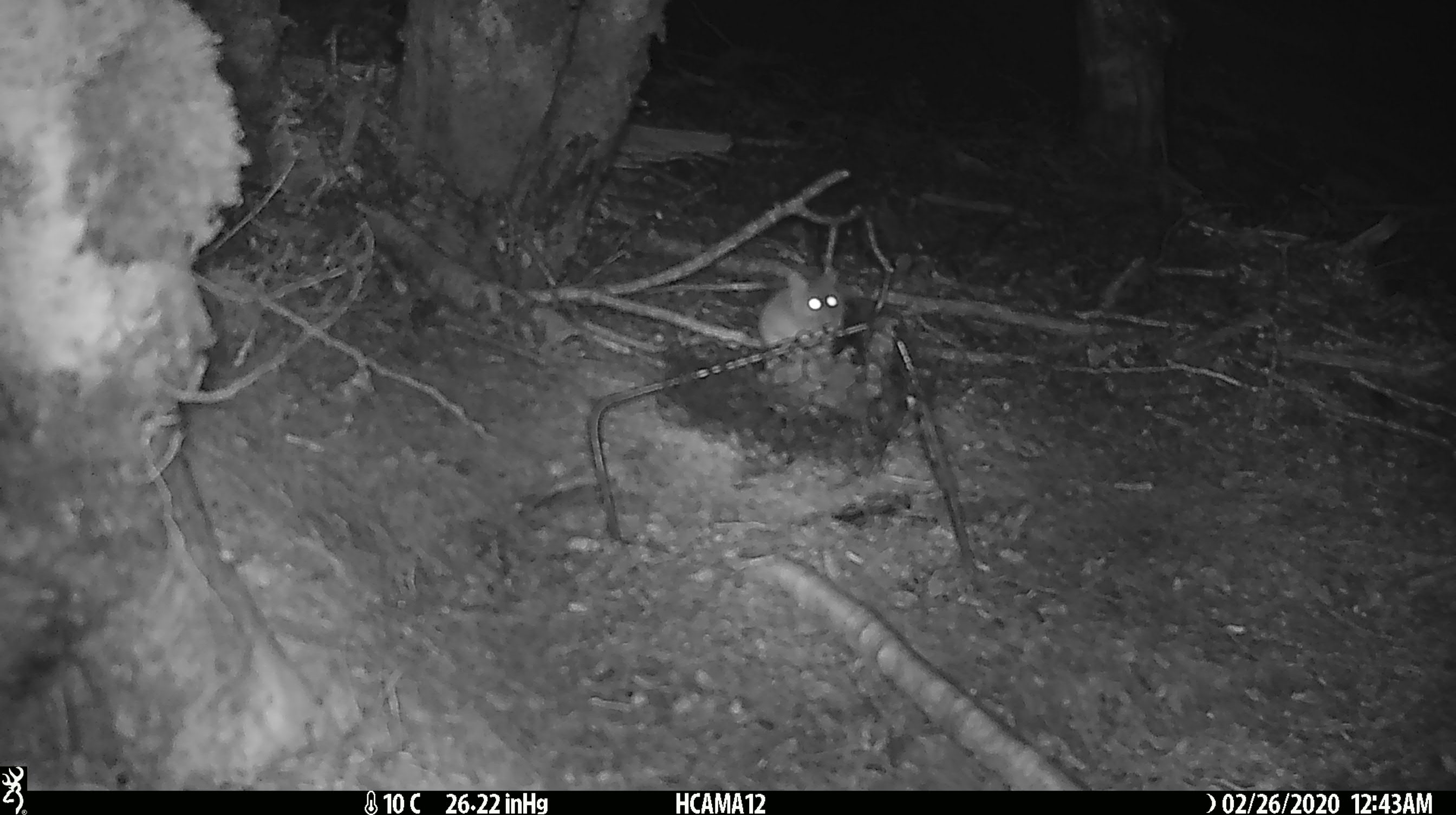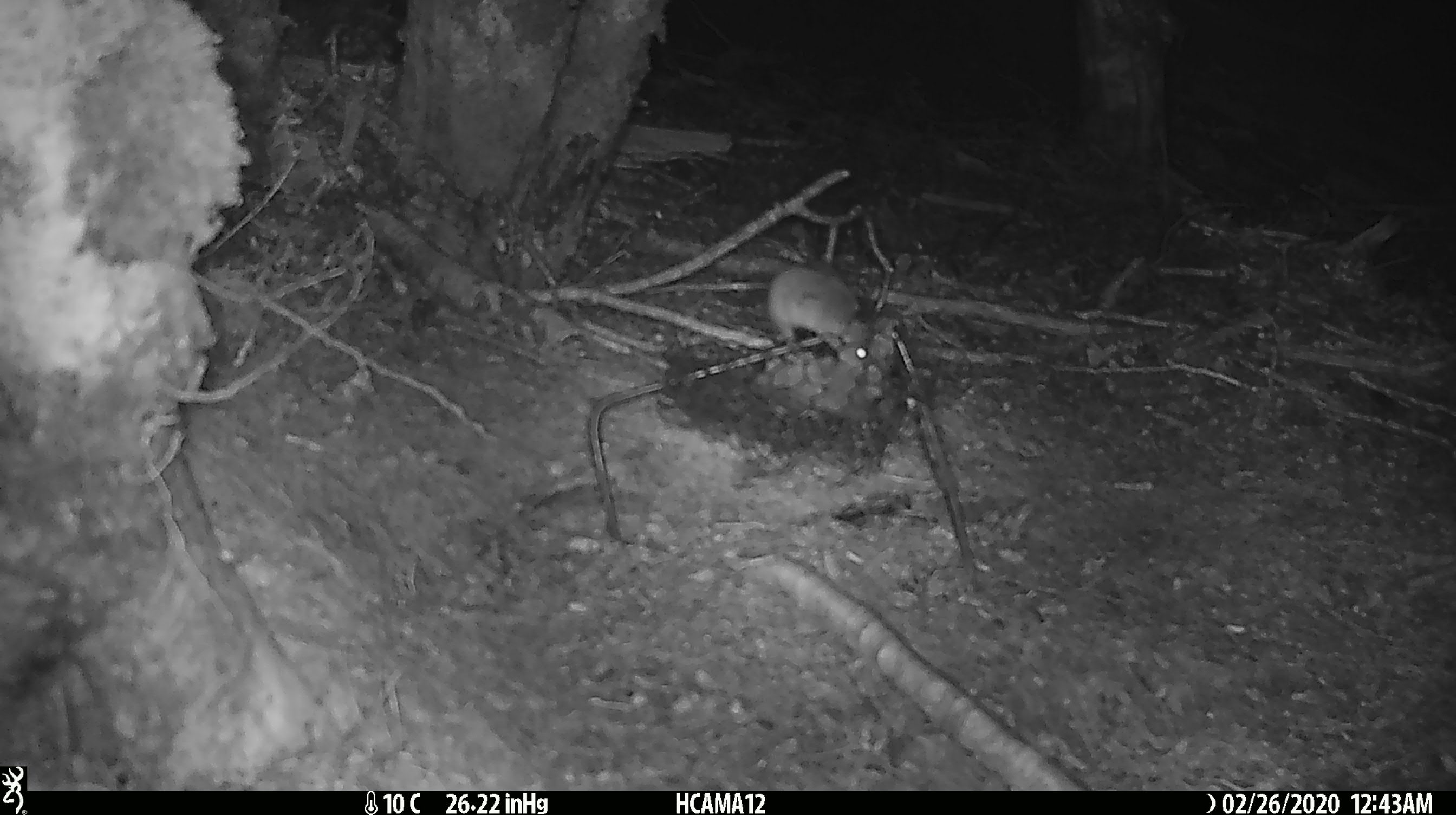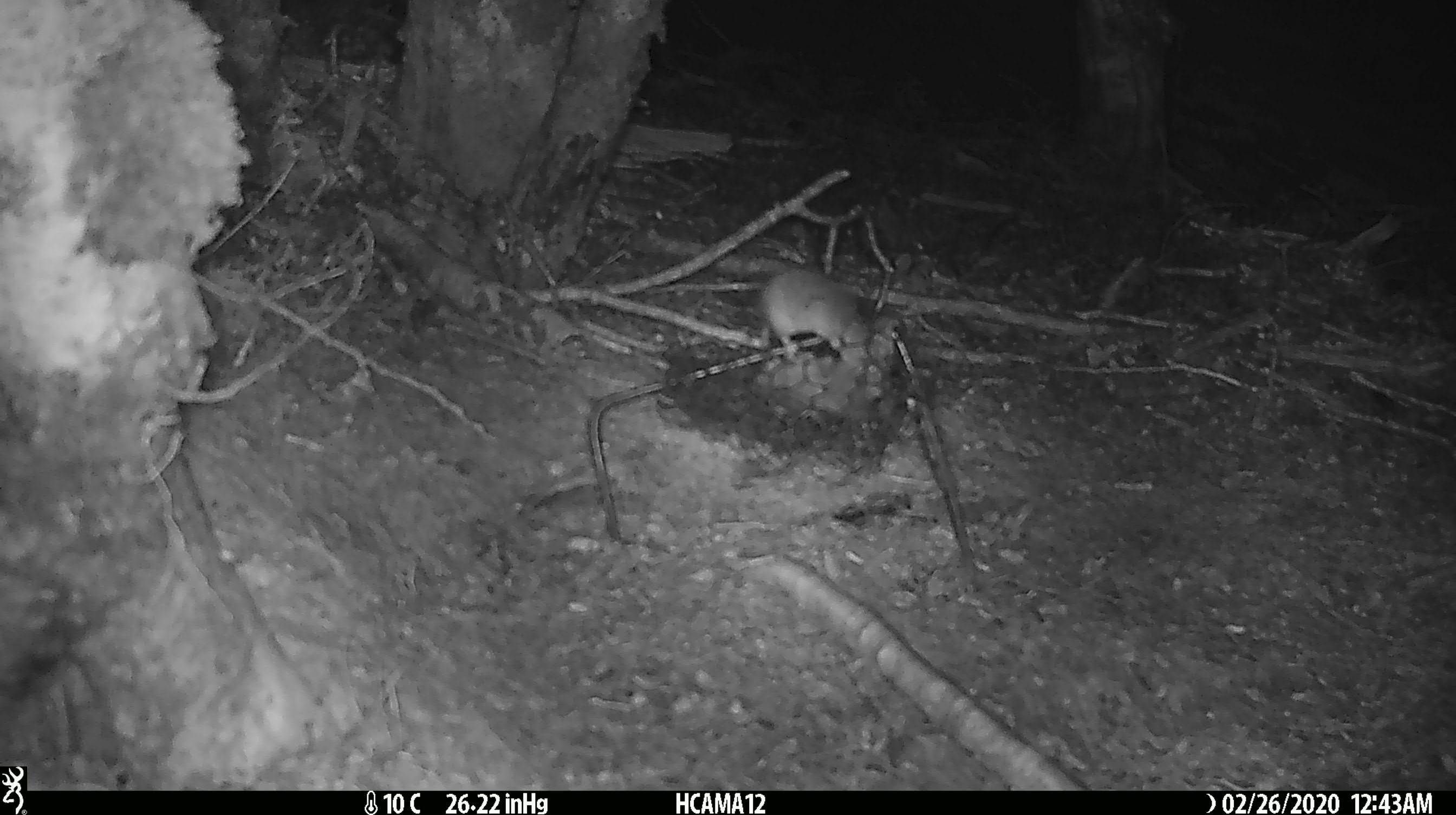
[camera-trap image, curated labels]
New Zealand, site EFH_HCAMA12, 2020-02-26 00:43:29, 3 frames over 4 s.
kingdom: Animalia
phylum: Chordata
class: Mammalia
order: Rodentia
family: Muridae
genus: Mus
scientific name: Mus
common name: mouse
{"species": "mouse (Mus)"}